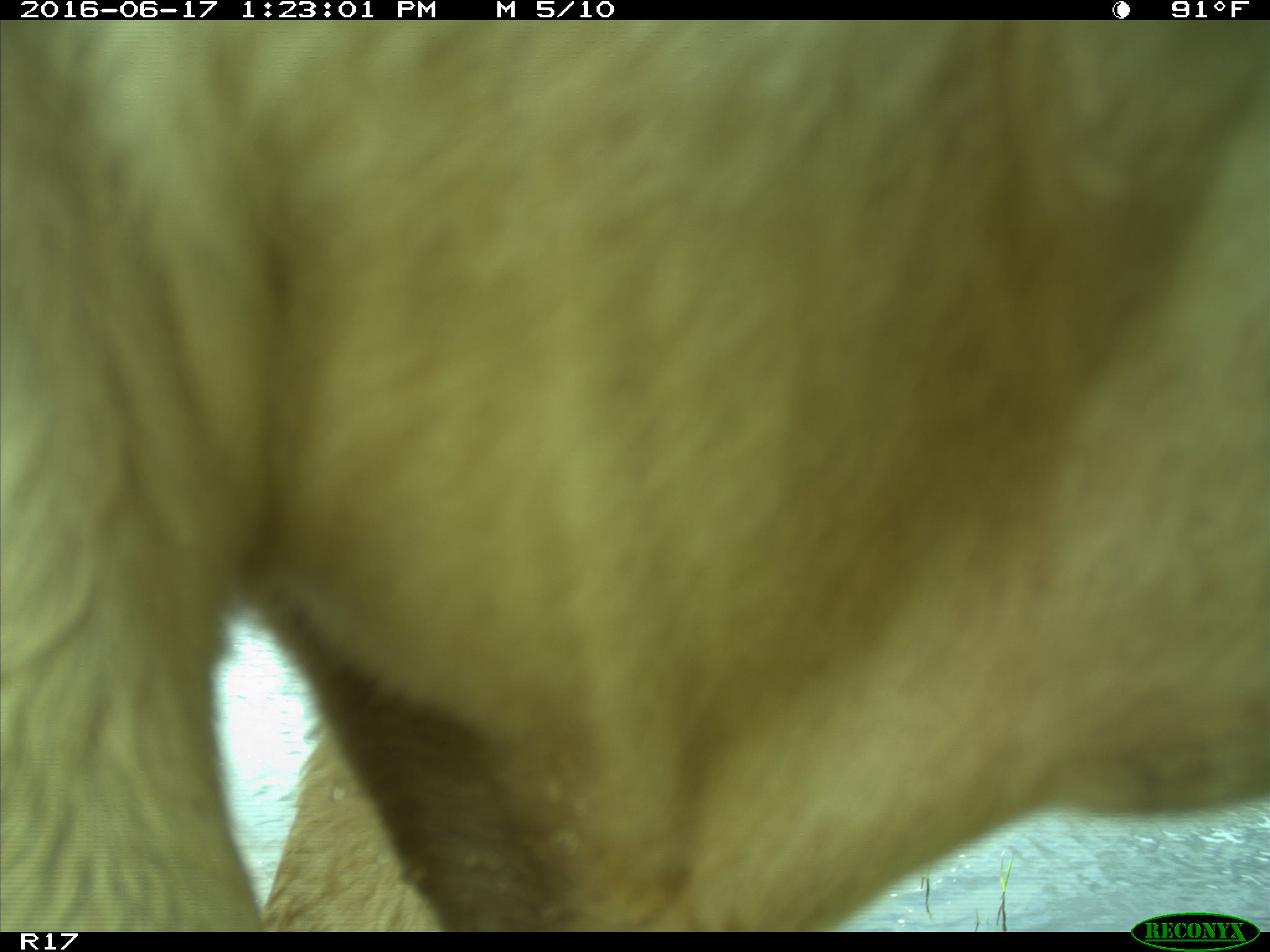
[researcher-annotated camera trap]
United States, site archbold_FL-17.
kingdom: Animalia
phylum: Chordata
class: Mammalia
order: Artiodactyla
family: Bovidae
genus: Bos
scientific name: Bos taurus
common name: domestic cow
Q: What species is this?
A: Bos taurus (domestic cow).